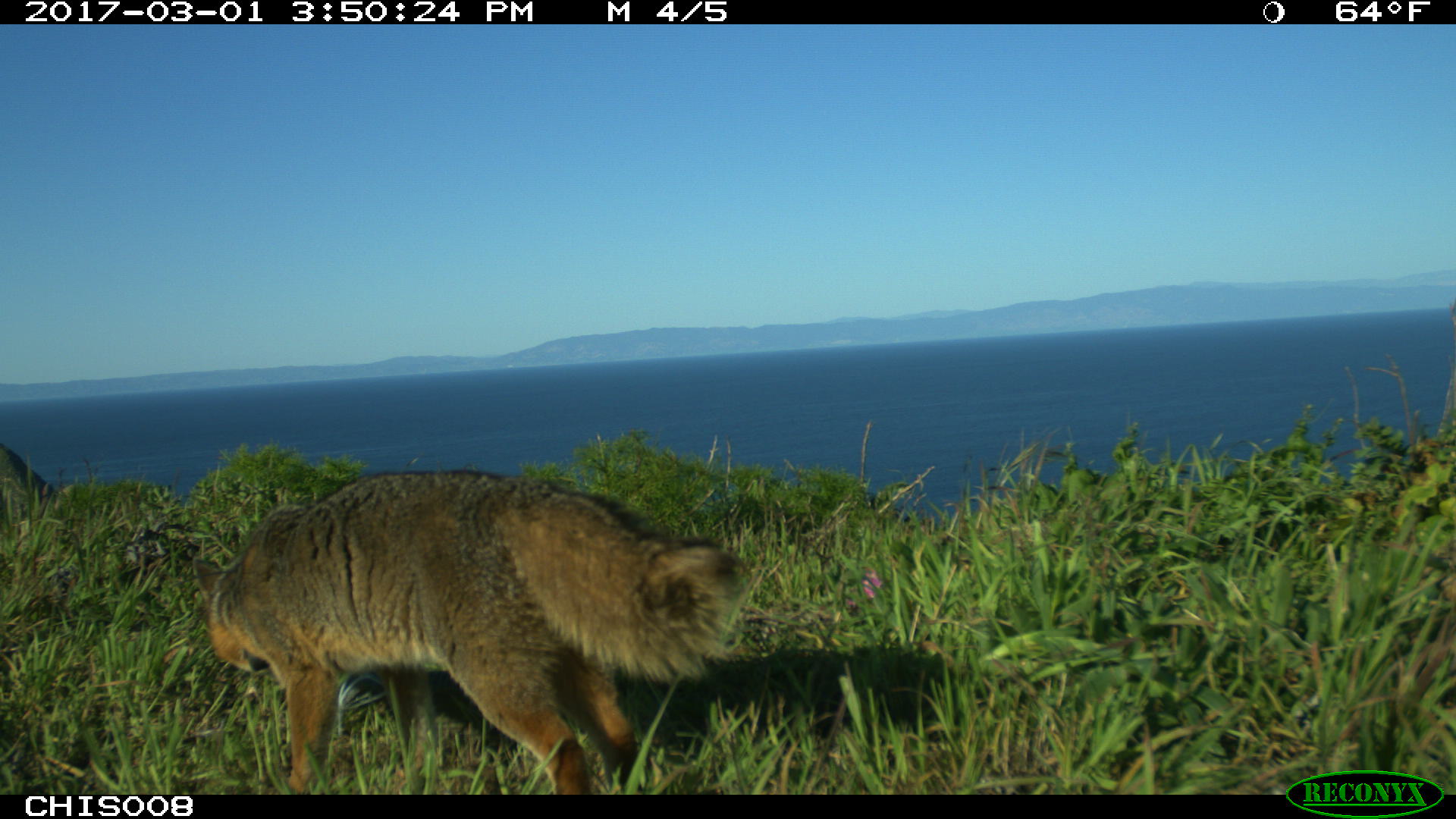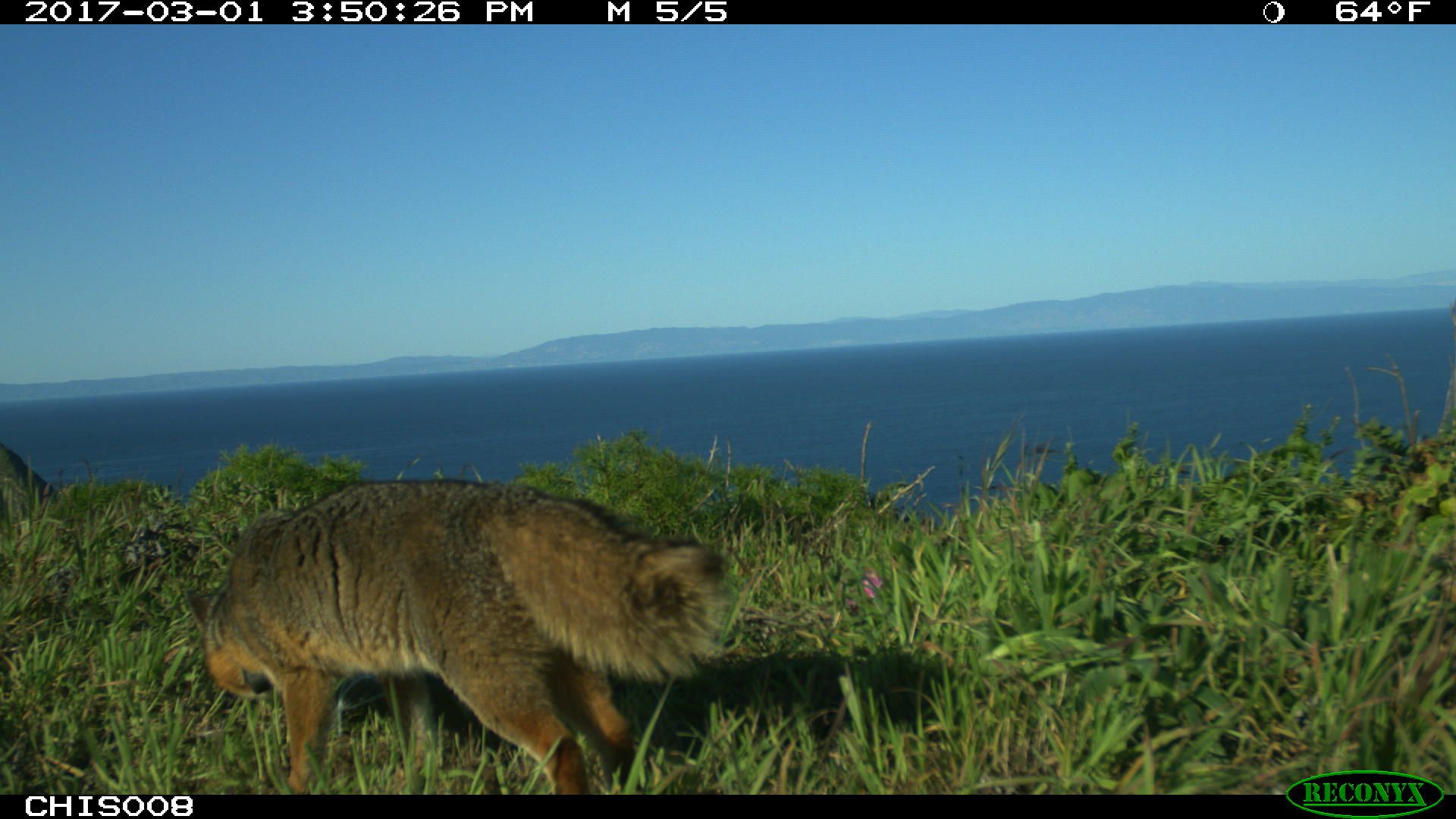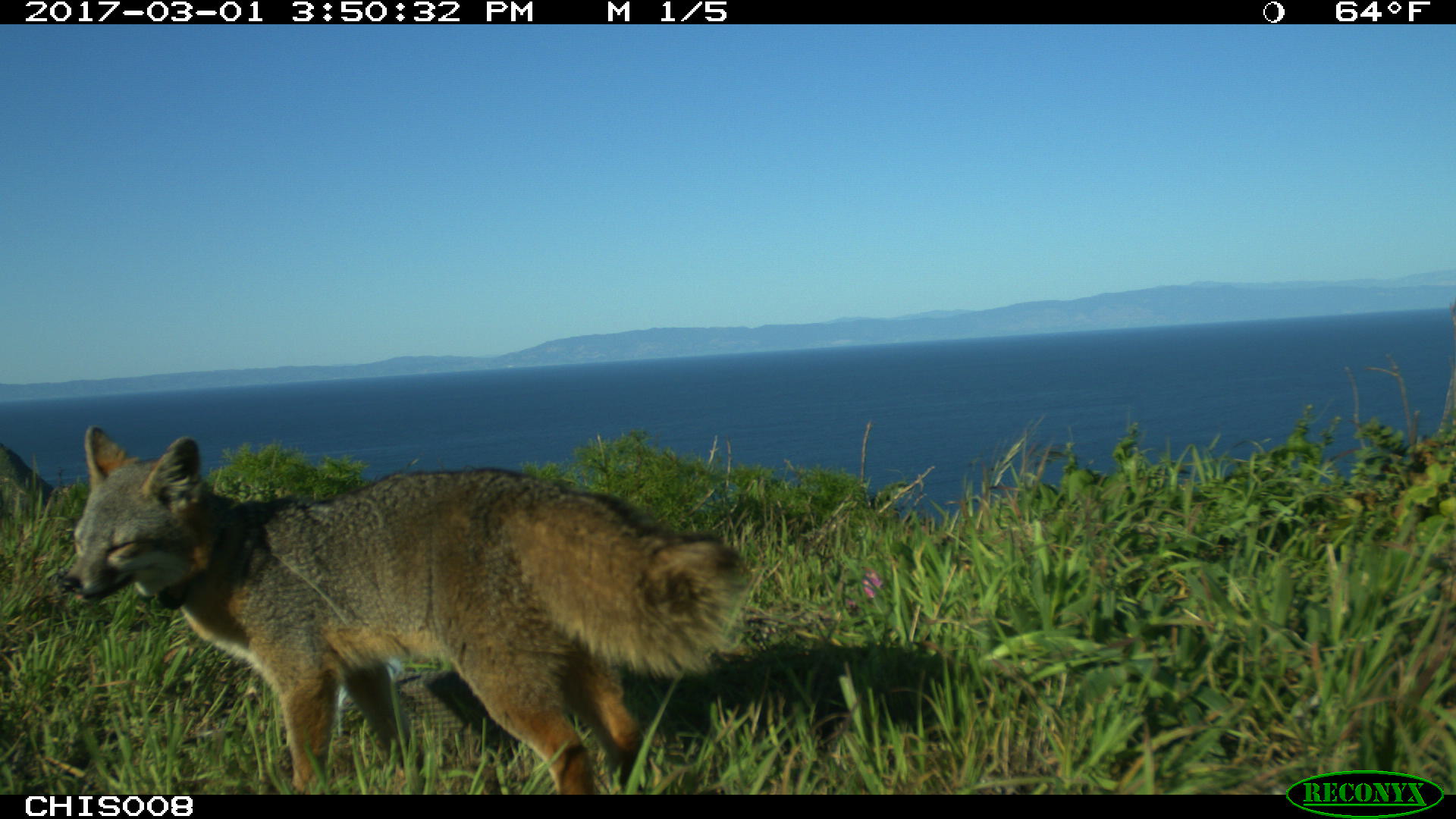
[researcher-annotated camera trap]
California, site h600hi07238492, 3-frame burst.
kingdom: Animalia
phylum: Chordata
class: Mammalia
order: Carnivora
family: Canidae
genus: Urocyon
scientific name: Urocyon littoralis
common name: island fox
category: fox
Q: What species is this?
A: Fox (island fox) (Urocyon littoralis).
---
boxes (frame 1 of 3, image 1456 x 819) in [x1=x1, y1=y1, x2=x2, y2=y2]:
fox: [x1=190, y1=470, x2=746, y2=794]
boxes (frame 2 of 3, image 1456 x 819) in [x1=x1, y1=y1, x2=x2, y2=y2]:
fox: [x1=186, y1=479, x2=733, y2=796]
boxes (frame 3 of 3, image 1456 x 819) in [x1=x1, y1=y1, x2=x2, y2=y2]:
fox: [x1=61, y1=425, x2=747, y2=794]